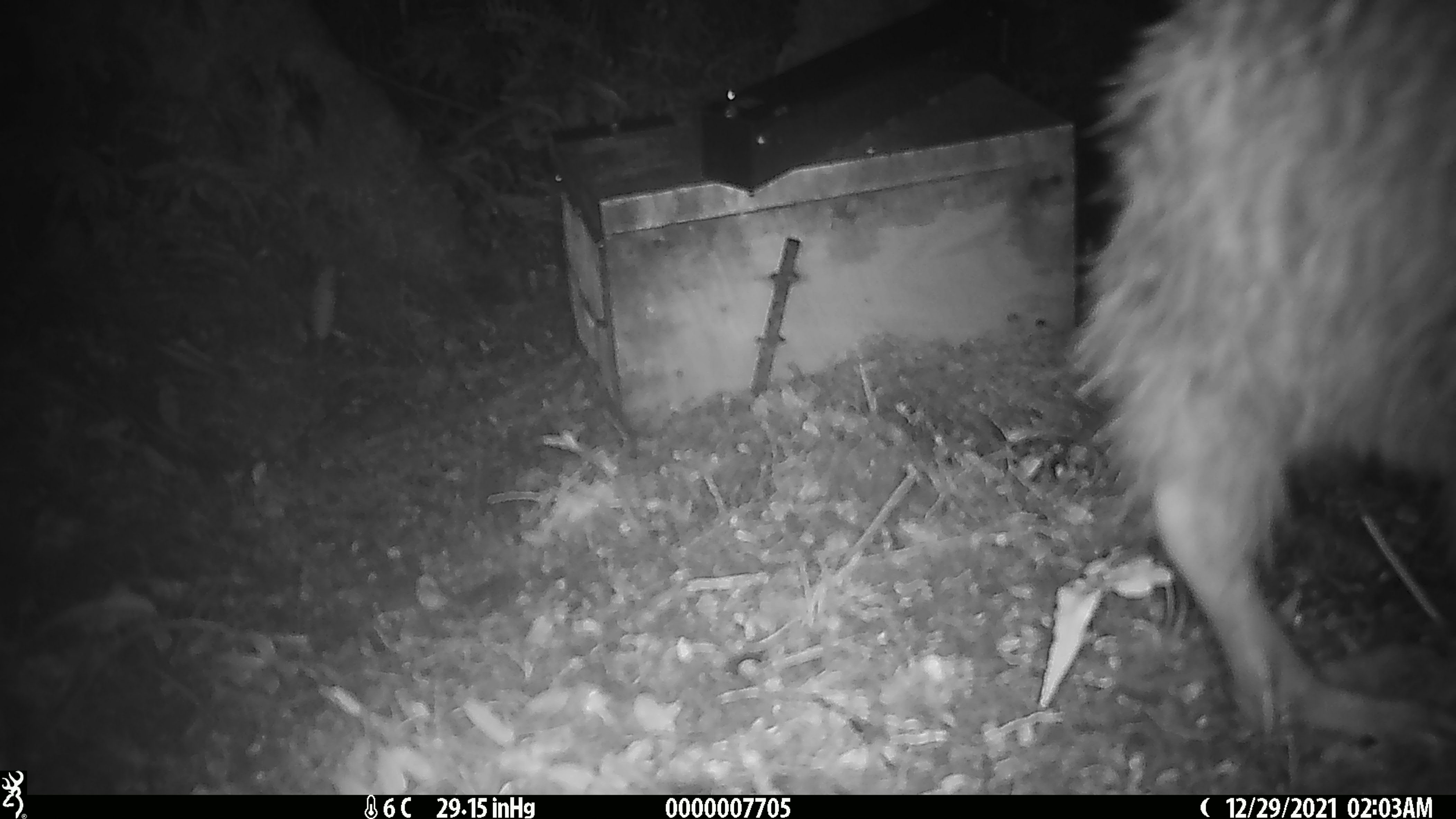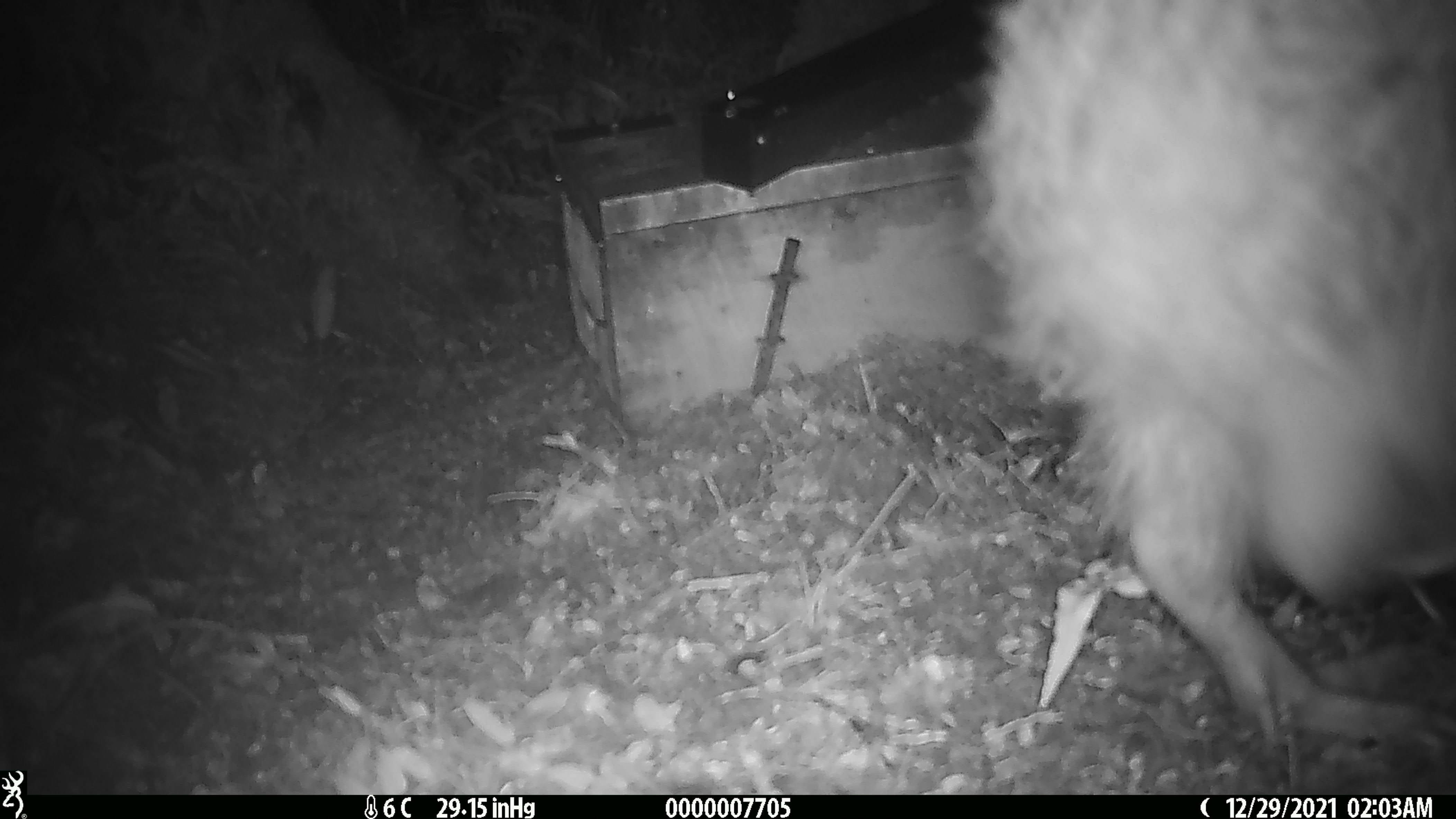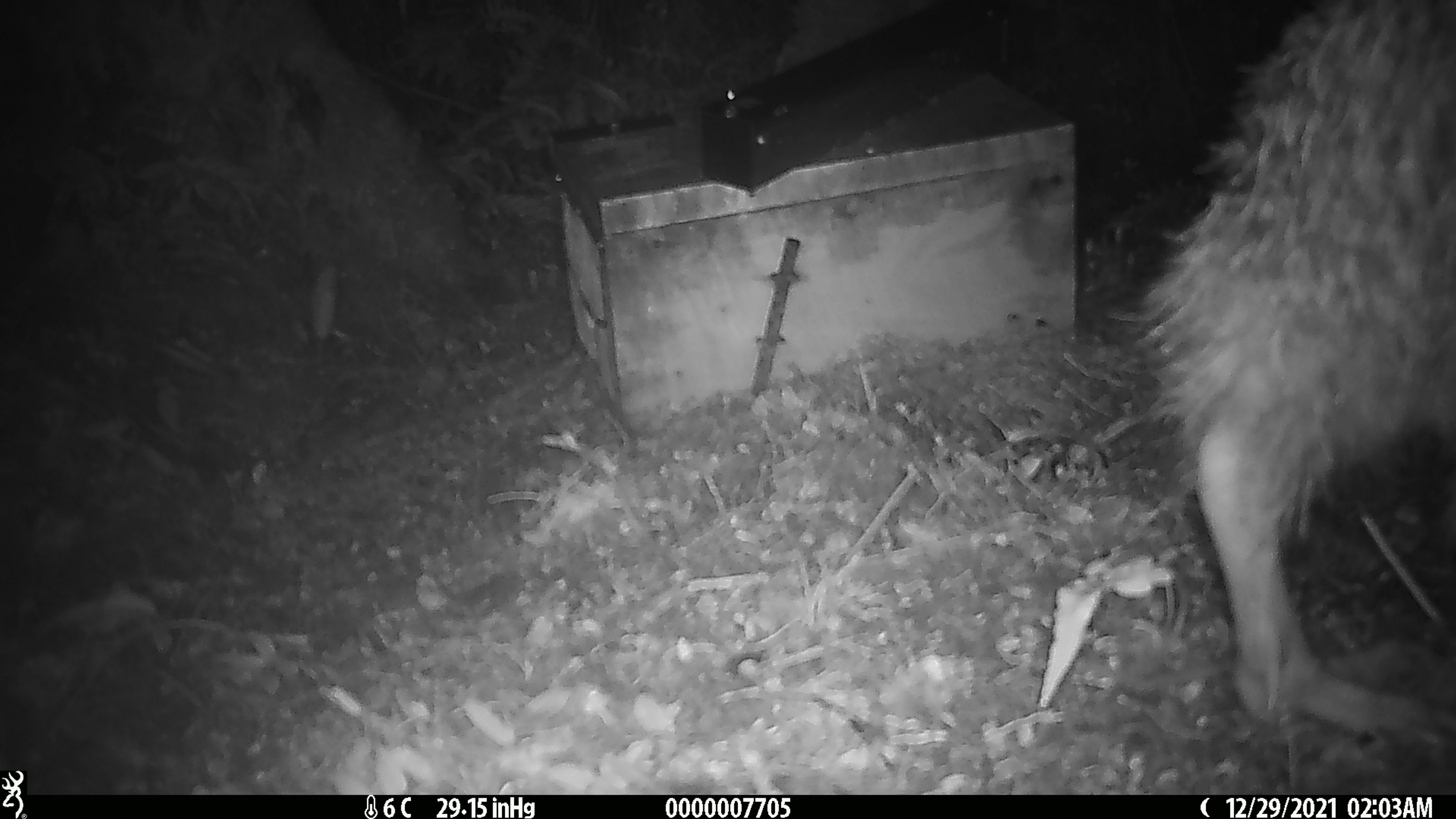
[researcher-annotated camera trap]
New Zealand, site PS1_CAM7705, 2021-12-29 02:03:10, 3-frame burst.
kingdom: Animalia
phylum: Chordata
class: Aves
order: Apterygiformes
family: Apterygidae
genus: Apteryx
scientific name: Apteryx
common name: kiwi